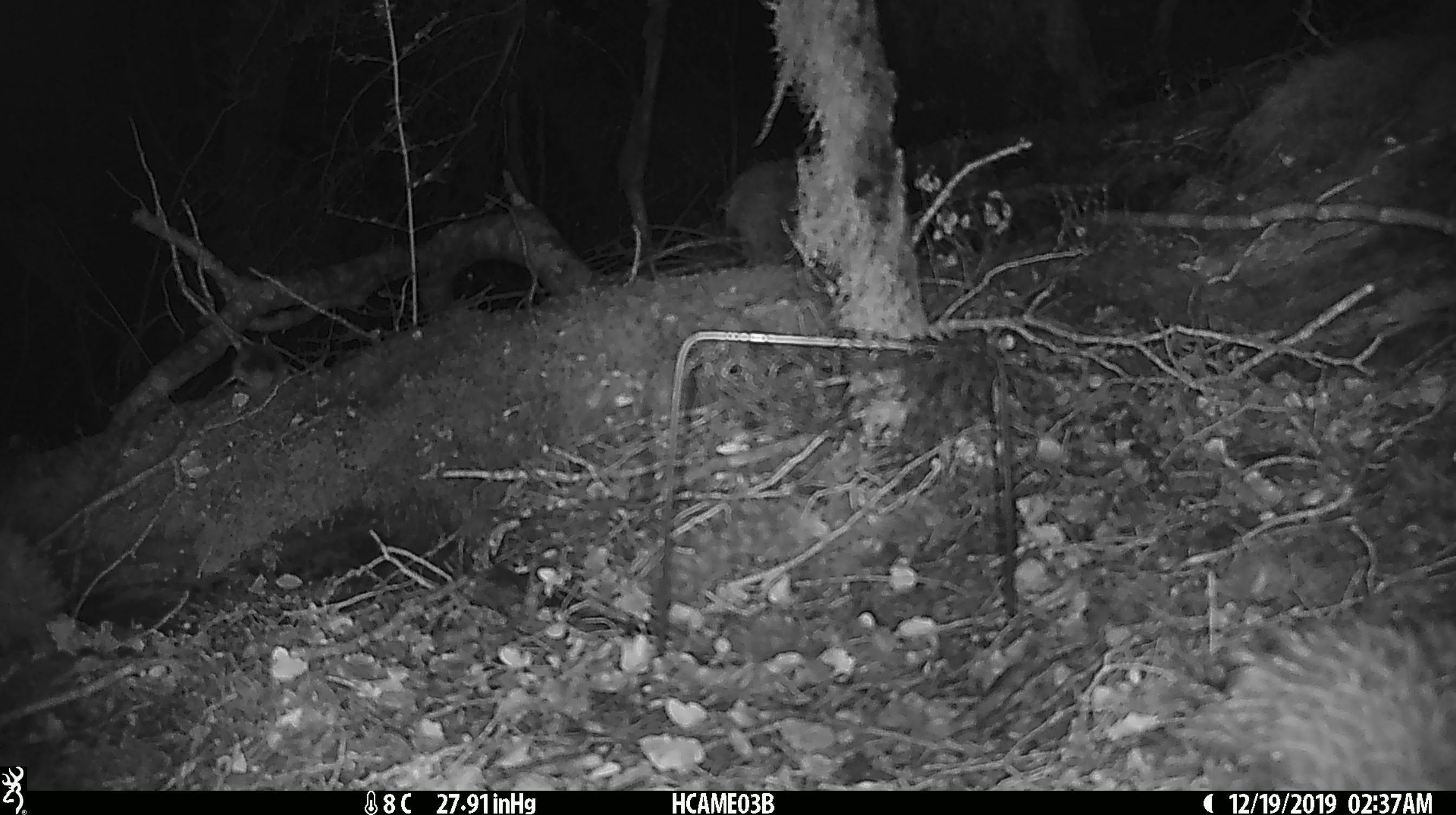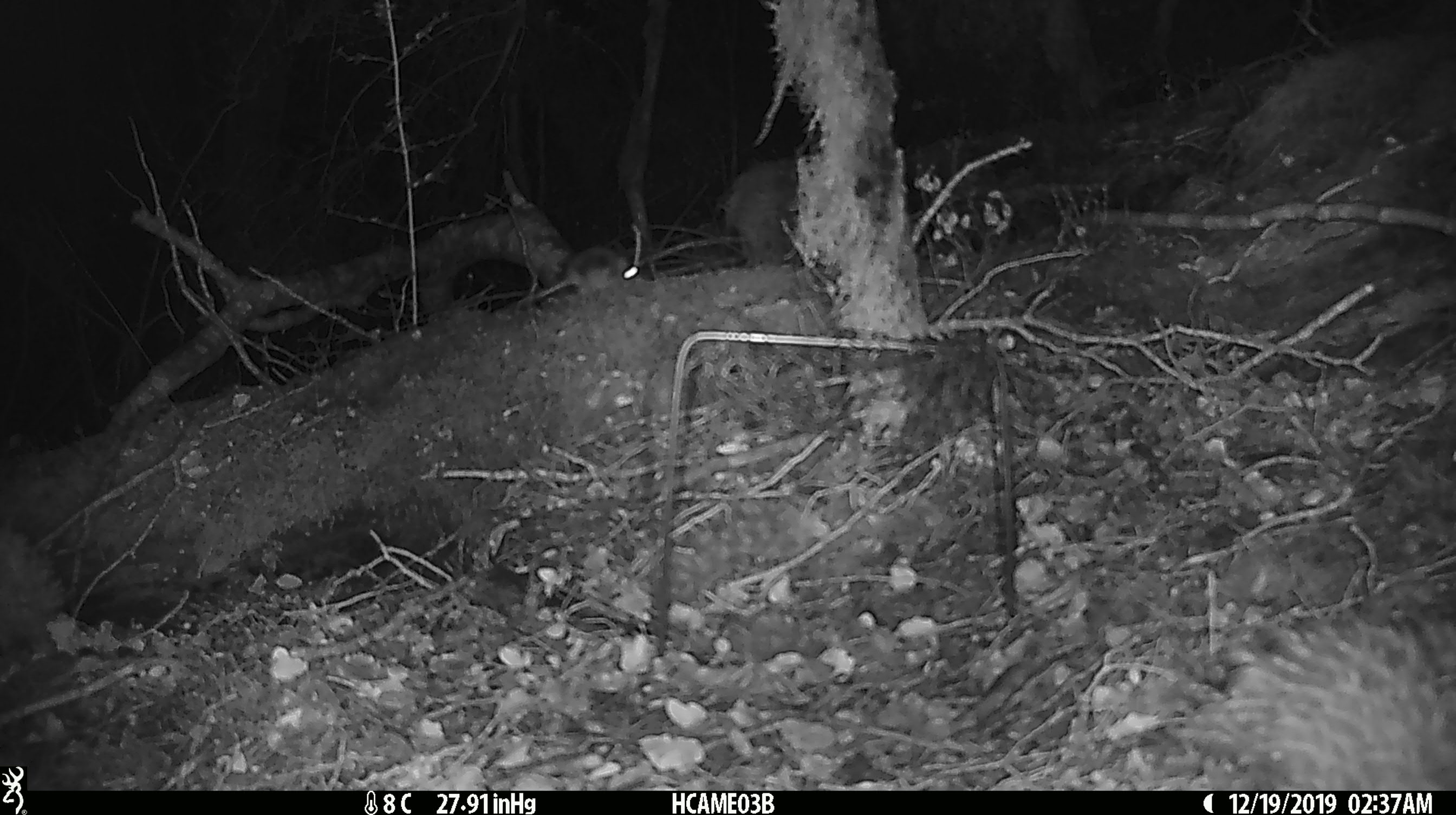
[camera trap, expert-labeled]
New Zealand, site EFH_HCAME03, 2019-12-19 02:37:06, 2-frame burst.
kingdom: Animalia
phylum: Chordata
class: Mammalia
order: Rodentia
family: Muridae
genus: Mus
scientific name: Mus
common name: mouse